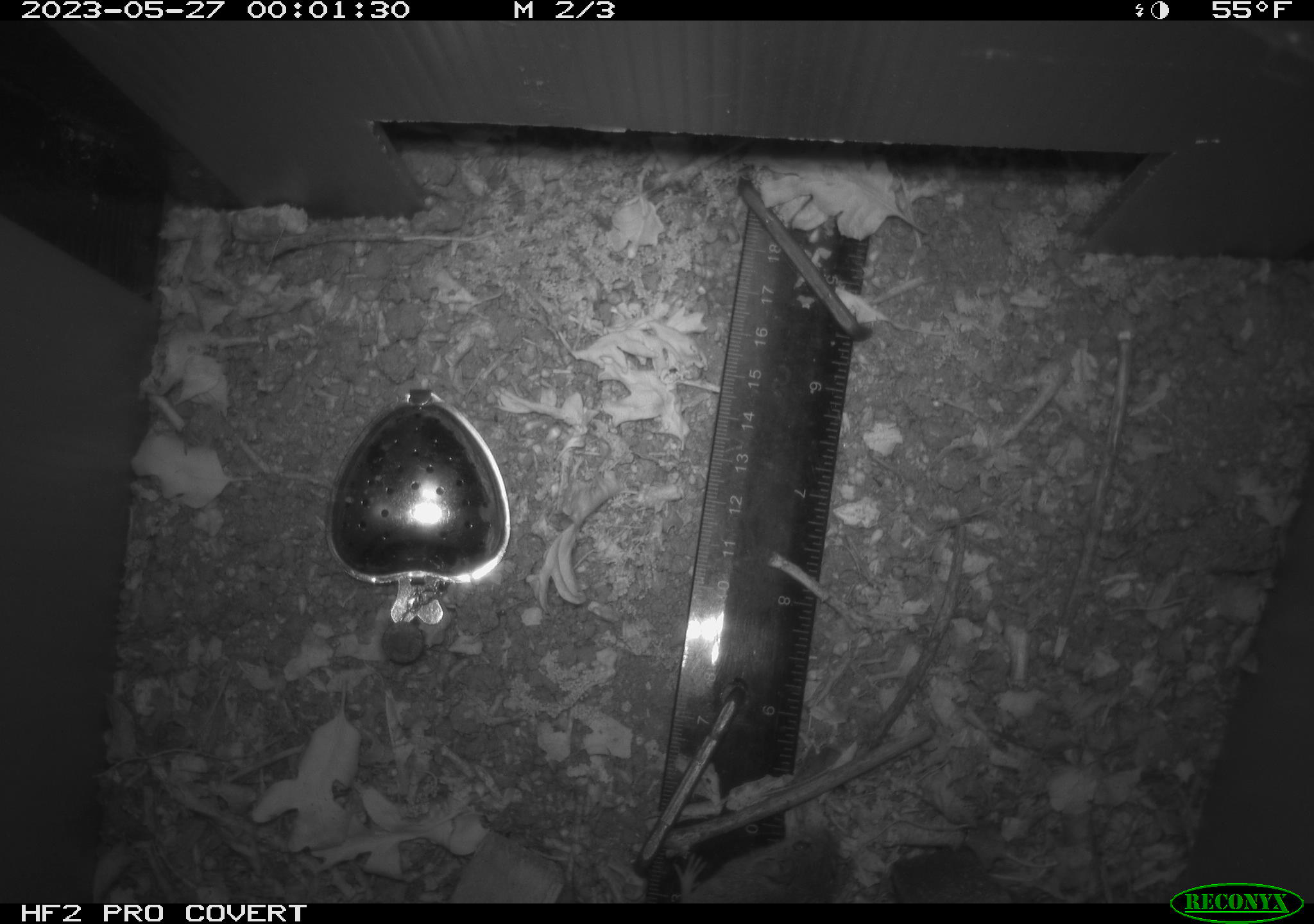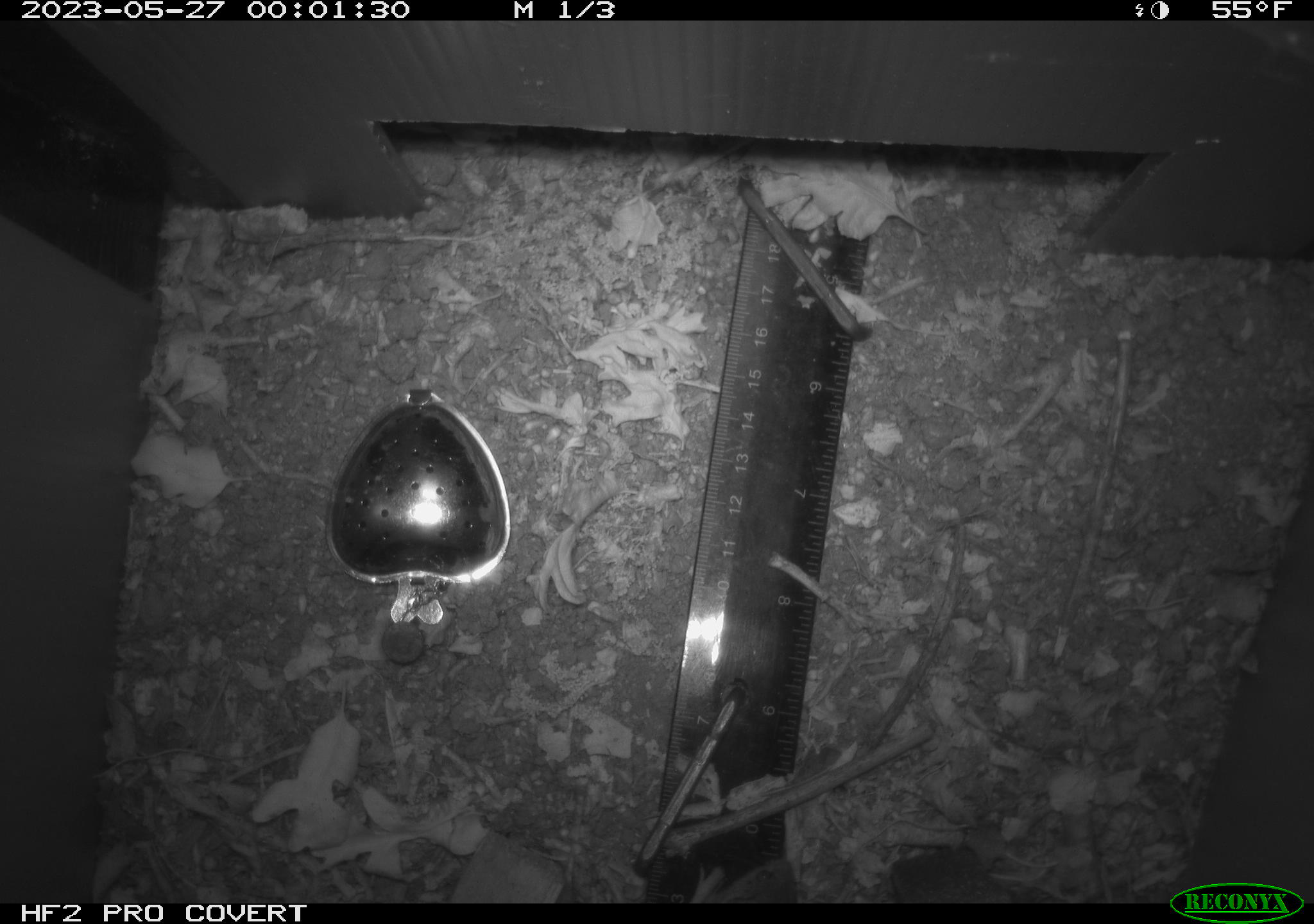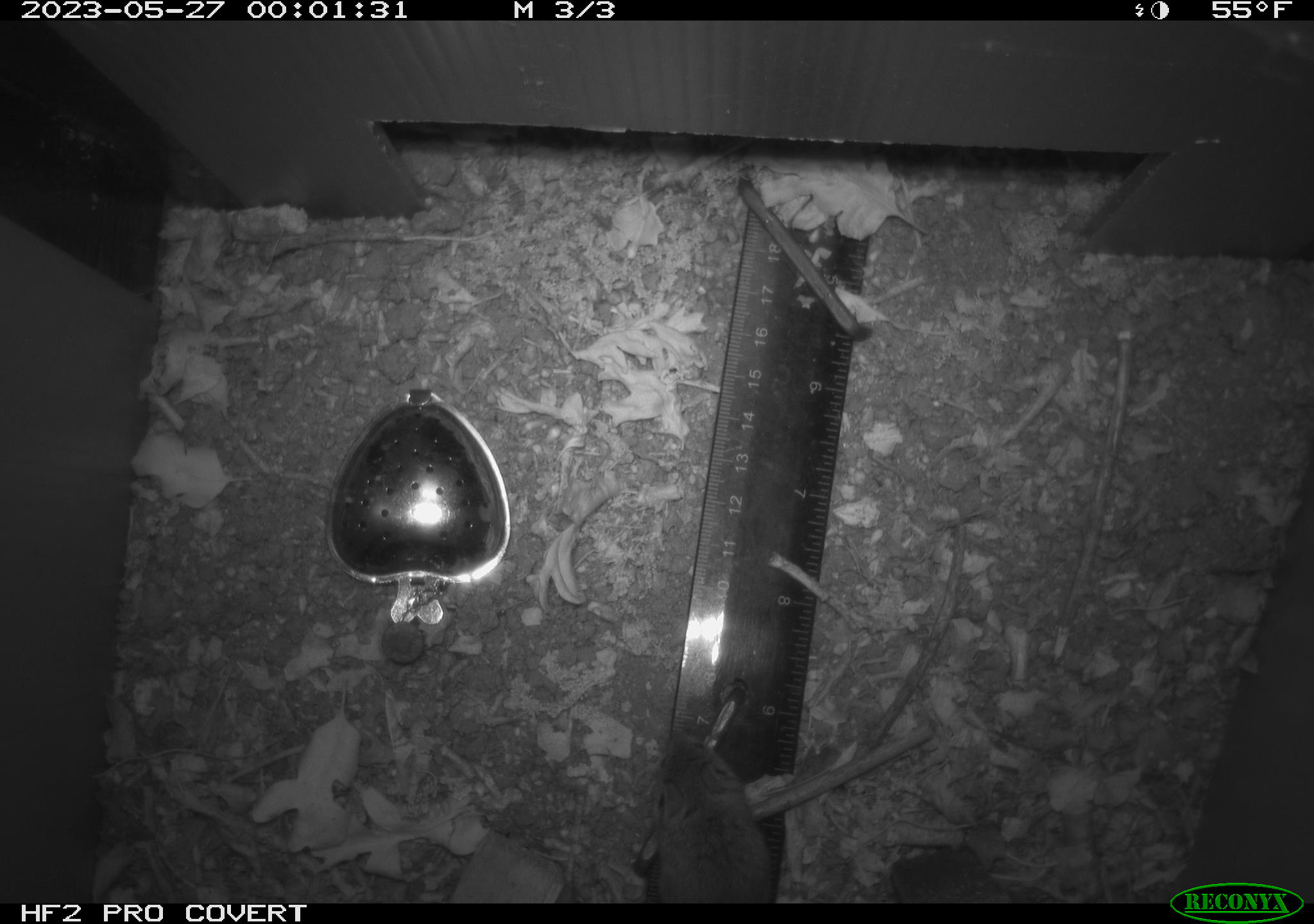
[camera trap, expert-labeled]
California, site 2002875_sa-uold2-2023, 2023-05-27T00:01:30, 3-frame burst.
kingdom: Animalia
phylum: Chordata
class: Mammalia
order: Rodentia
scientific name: Rodentia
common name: mouse species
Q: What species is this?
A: Mouse species (Rodentia).